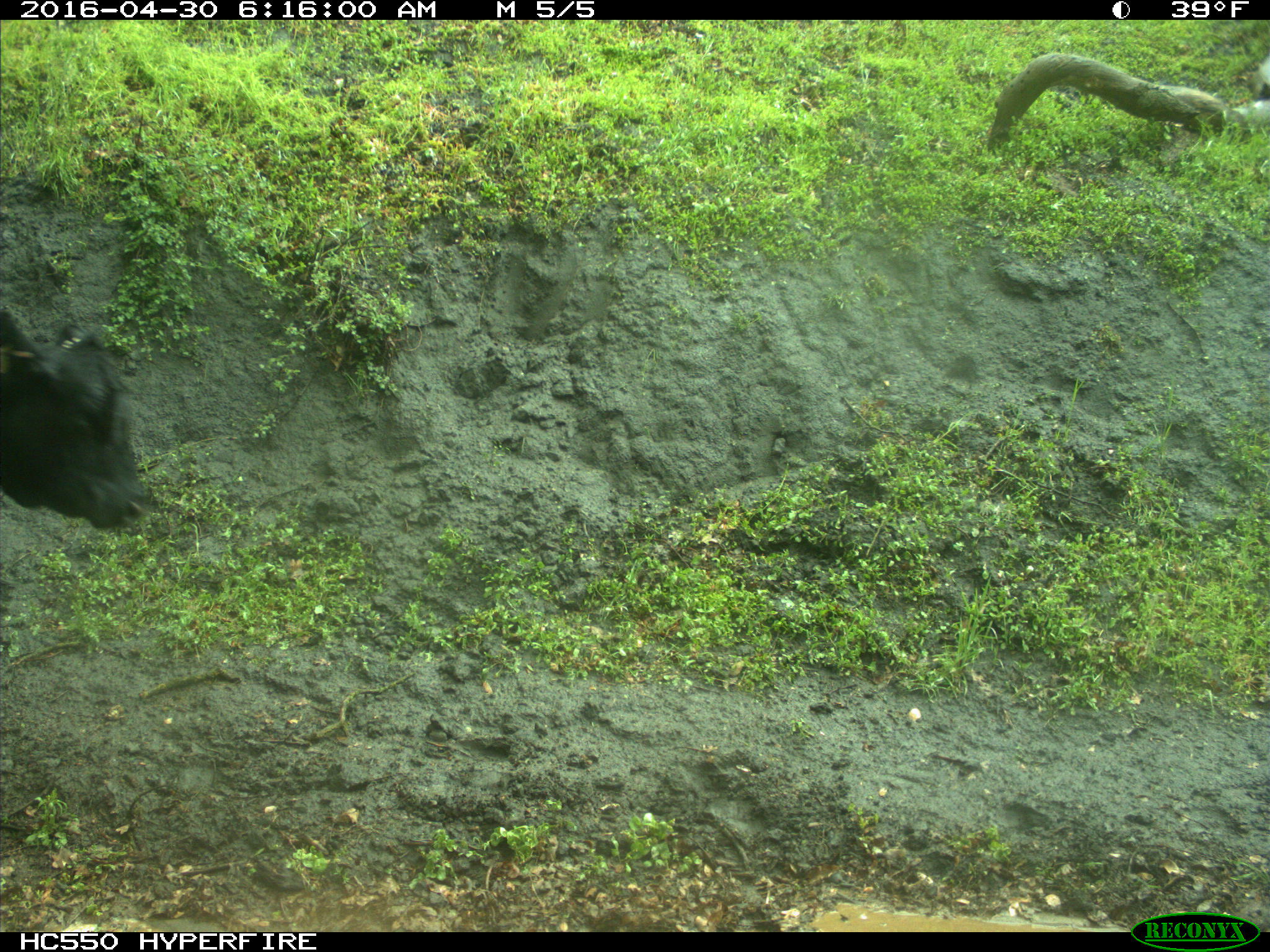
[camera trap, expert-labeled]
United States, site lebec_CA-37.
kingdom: Animalia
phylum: Chordata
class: Mammalia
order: Artiodactyla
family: Bovidae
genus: Bos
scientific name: Bos taurus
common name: domestic cow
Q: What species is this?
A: Bos taurus (domestic cow).